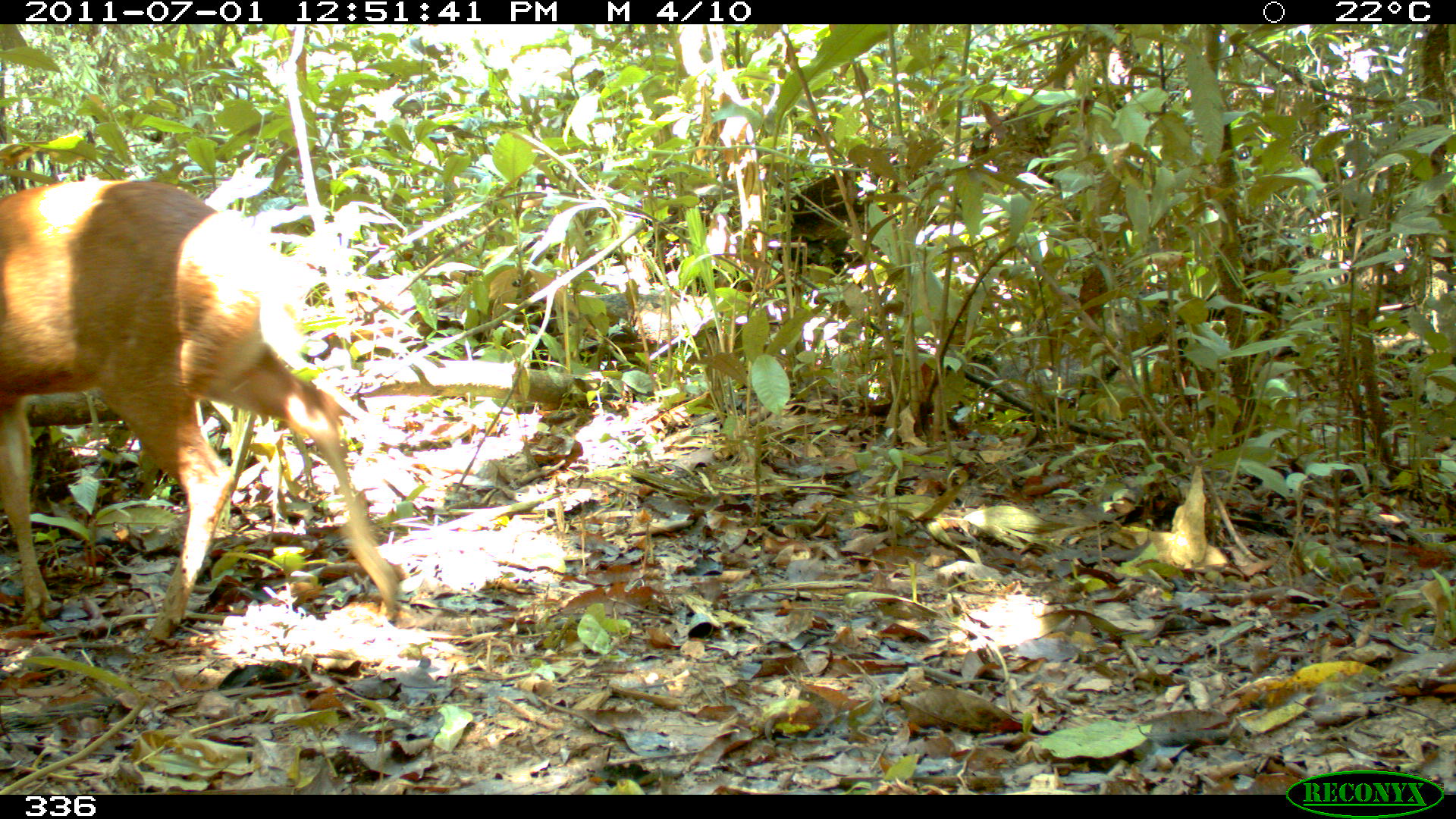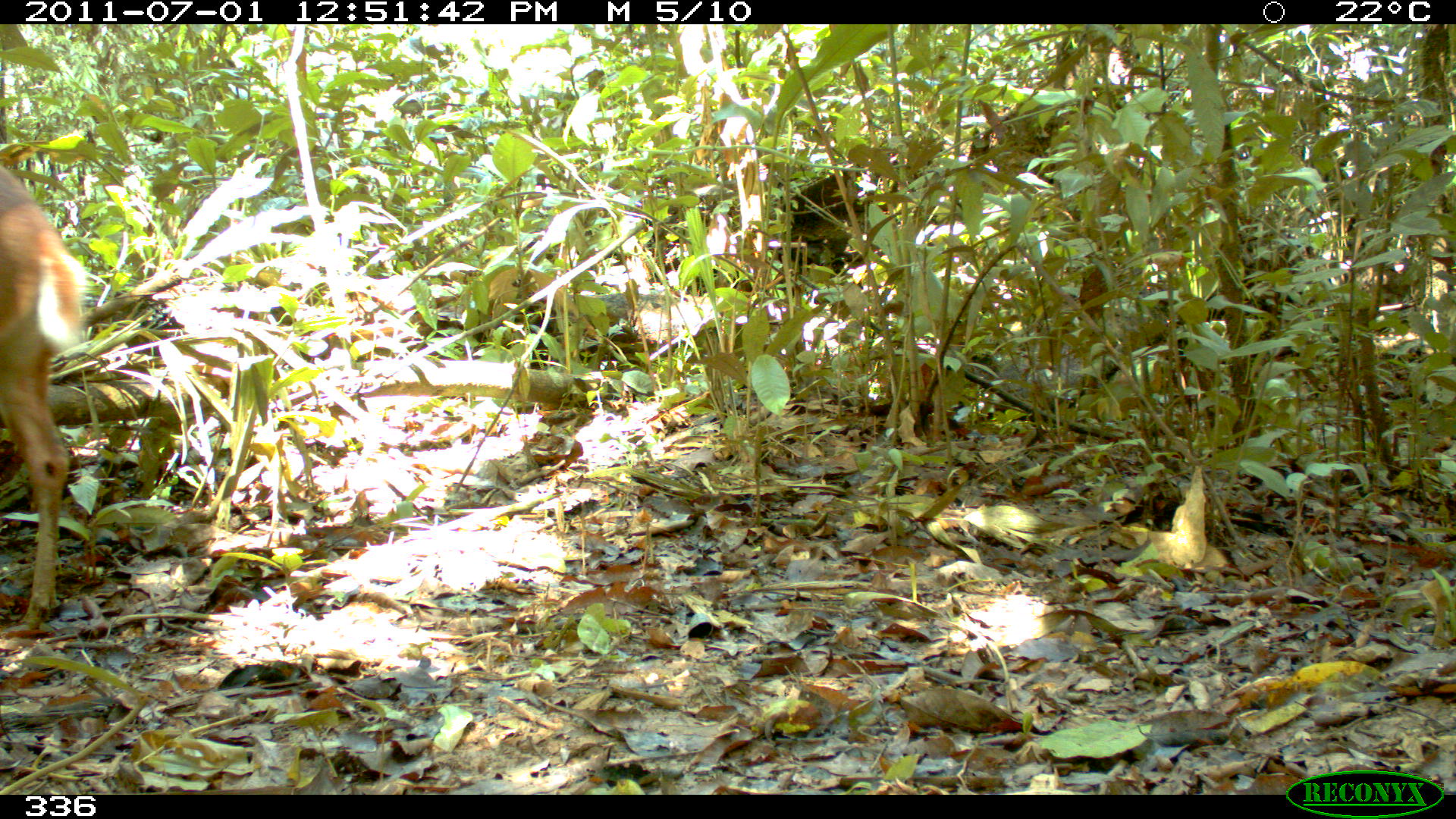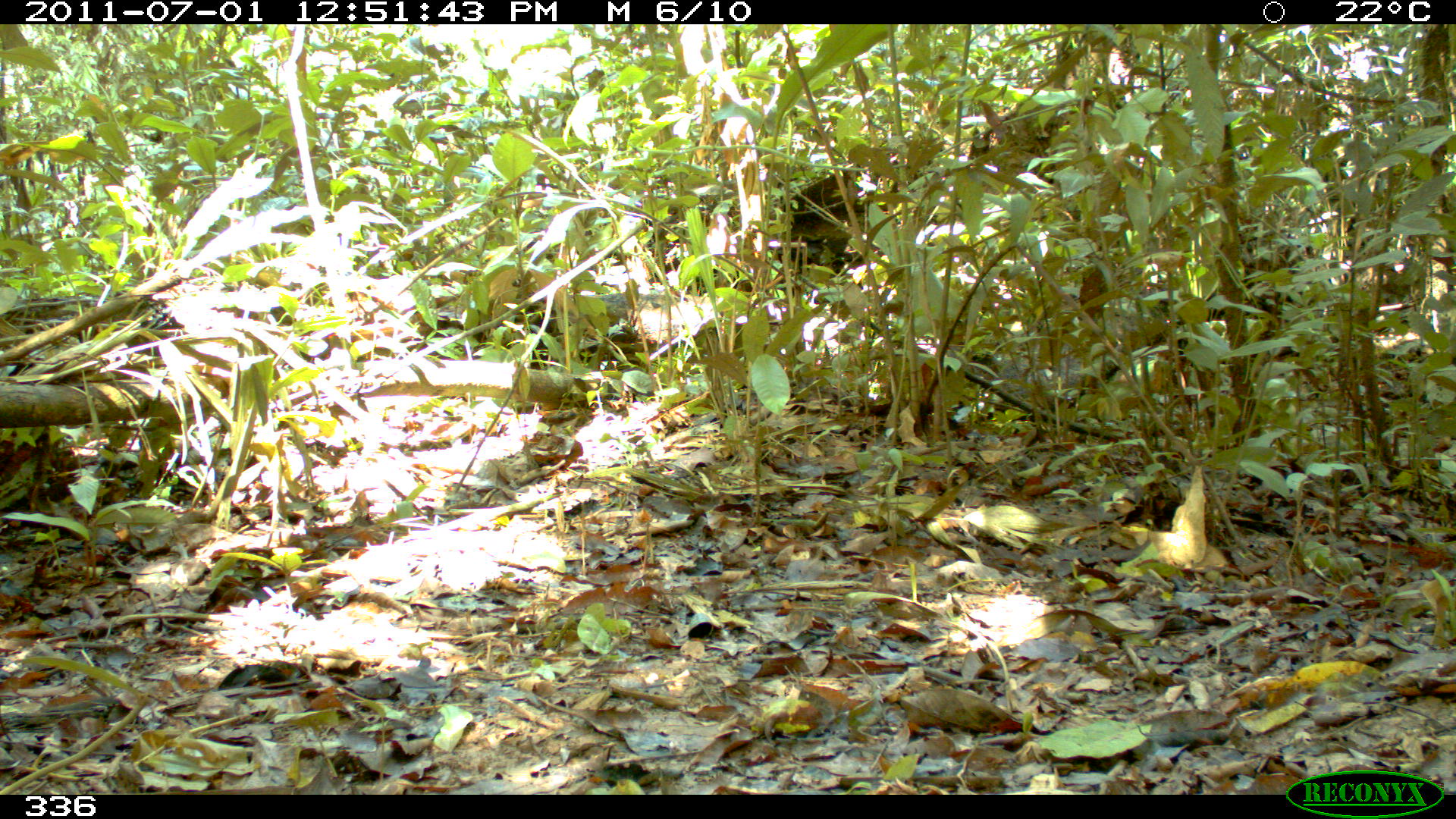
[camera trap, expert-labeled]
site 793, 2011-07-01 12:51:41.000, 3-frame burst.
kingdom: Animalia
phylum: Chordata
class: Mammalia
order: Artiodactyla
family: Cervidae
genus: Mazama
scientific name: Mazama americana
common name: red brocket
Mazama americana (red brocket).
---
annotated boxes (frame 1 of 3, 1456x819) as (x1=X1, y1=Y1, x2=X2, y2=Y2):
mazama americana: (x1=0, y1=180, x2=401, y2=639)